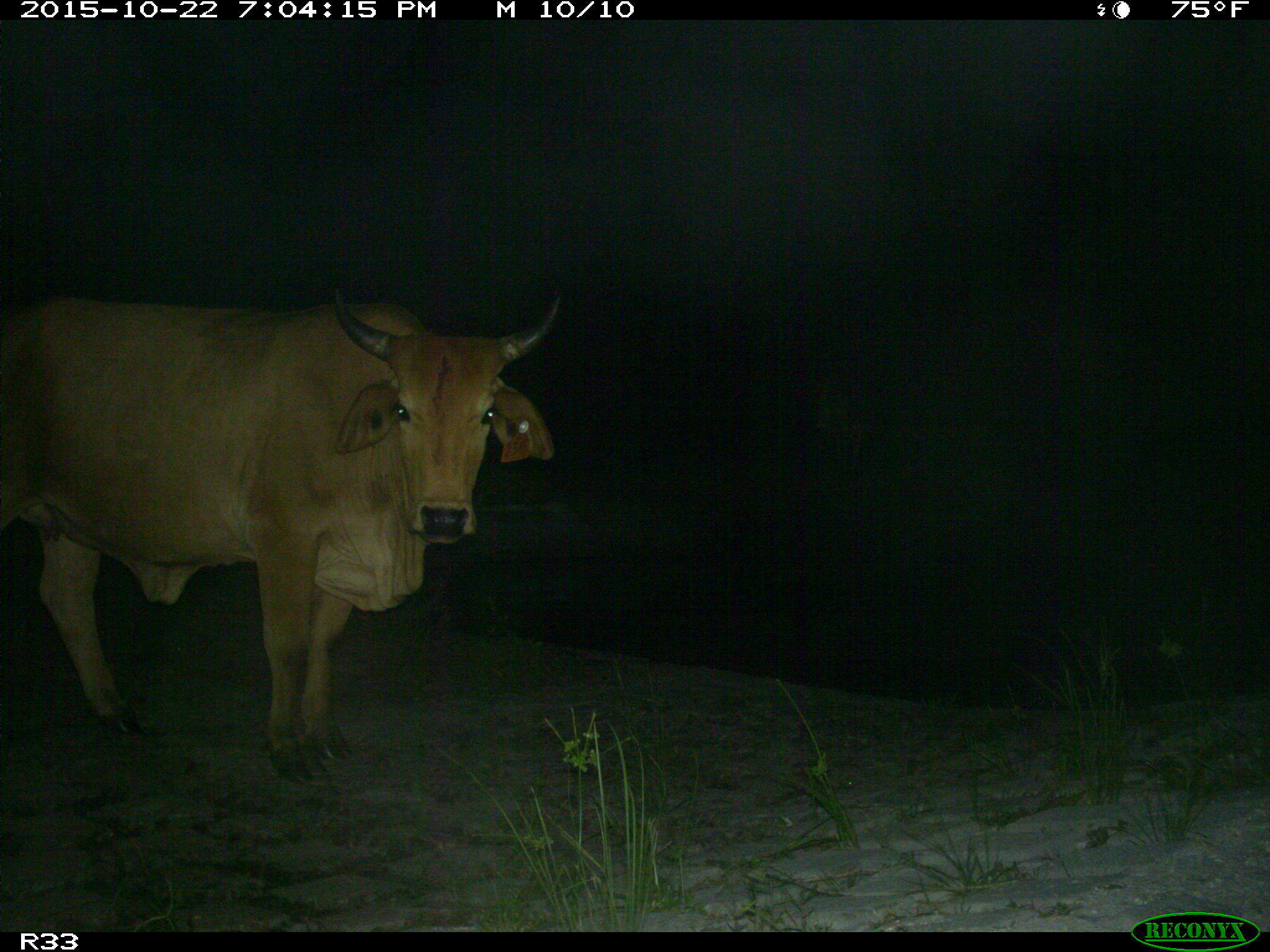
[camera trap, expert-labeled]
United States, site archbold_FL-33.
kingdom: Animalia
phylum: Chordata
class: Mammalia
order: Artiodactyla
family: Bovidae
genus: Bos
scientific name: Bos taurus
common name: domestic cow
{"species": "Bos taurus (domestic cow)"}